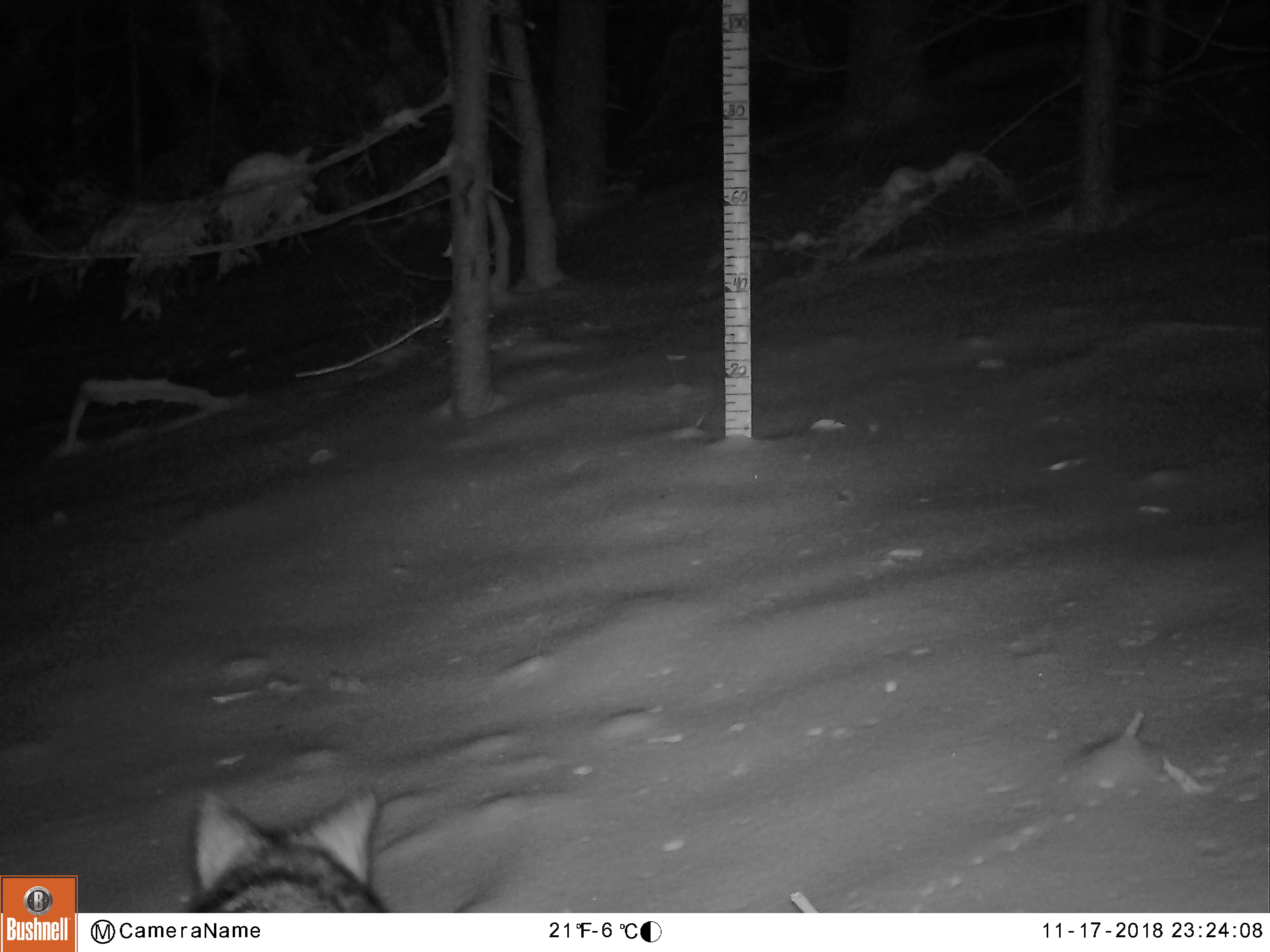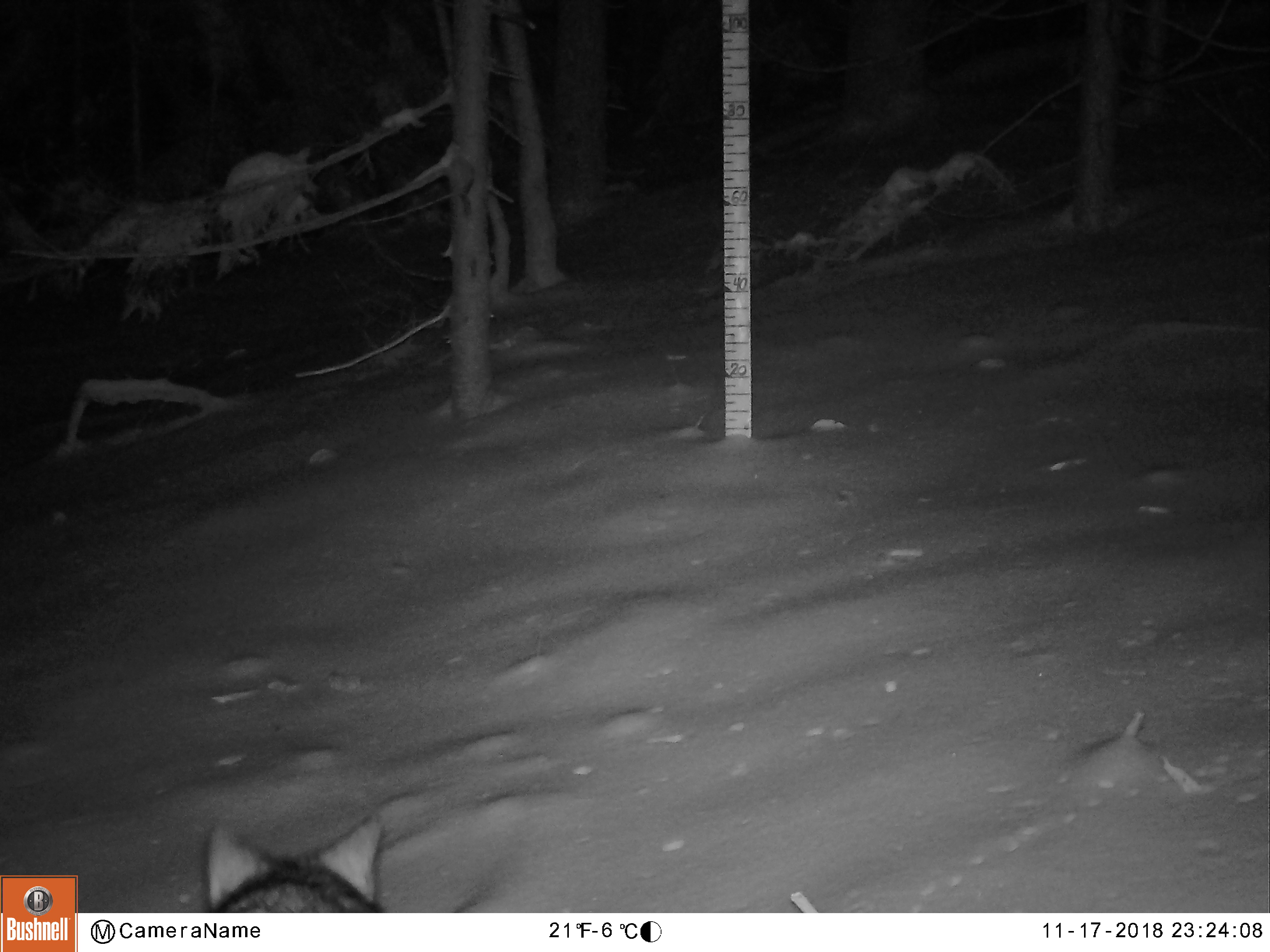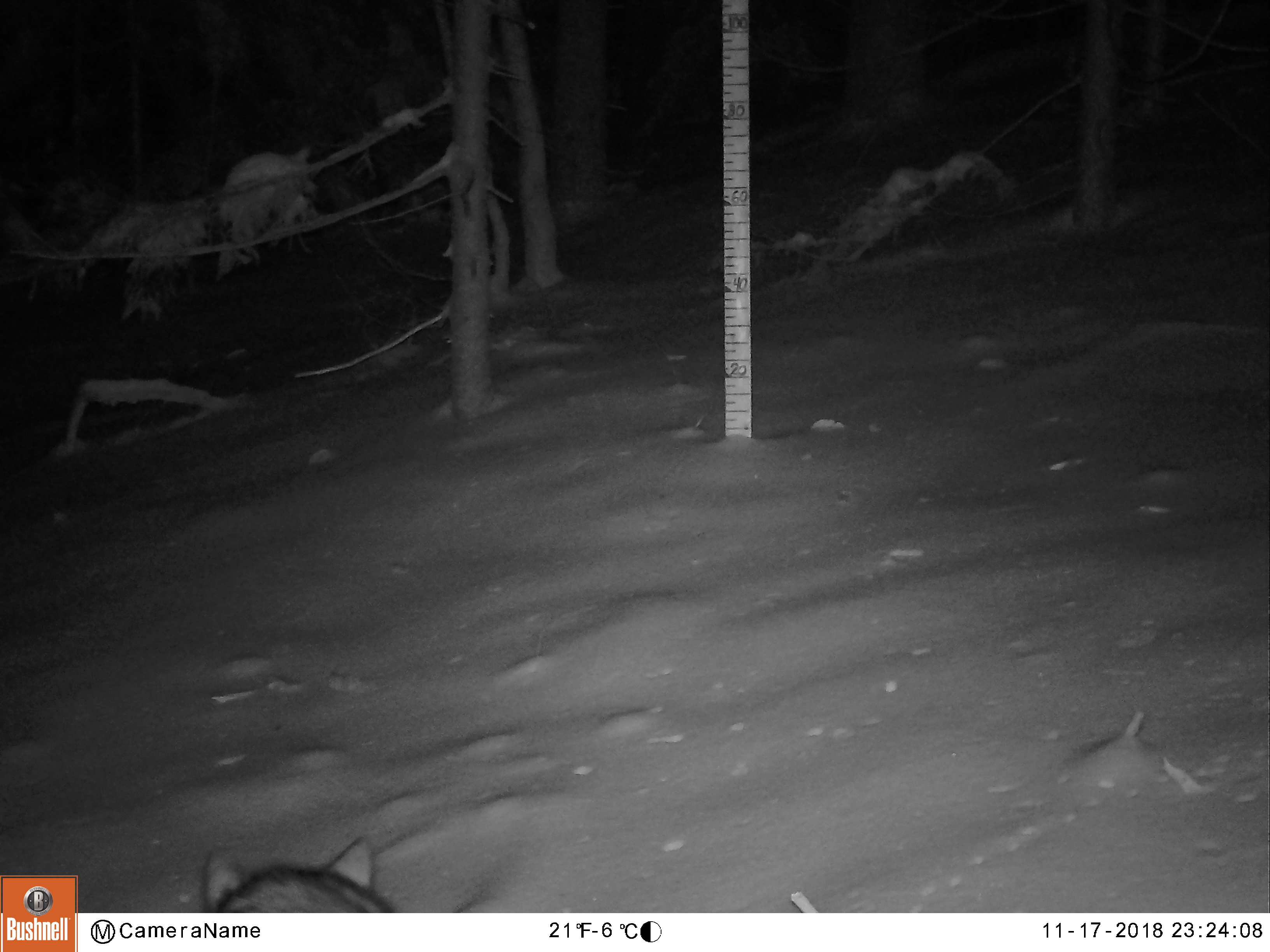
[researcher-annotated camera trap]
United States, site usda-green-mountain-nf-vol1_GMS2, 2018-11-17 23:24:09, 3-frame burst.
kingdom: Animalia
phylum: Chordata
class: Mammalia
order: Carnivora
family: Canidae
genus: Canis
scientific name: Canis latrans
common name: coyote